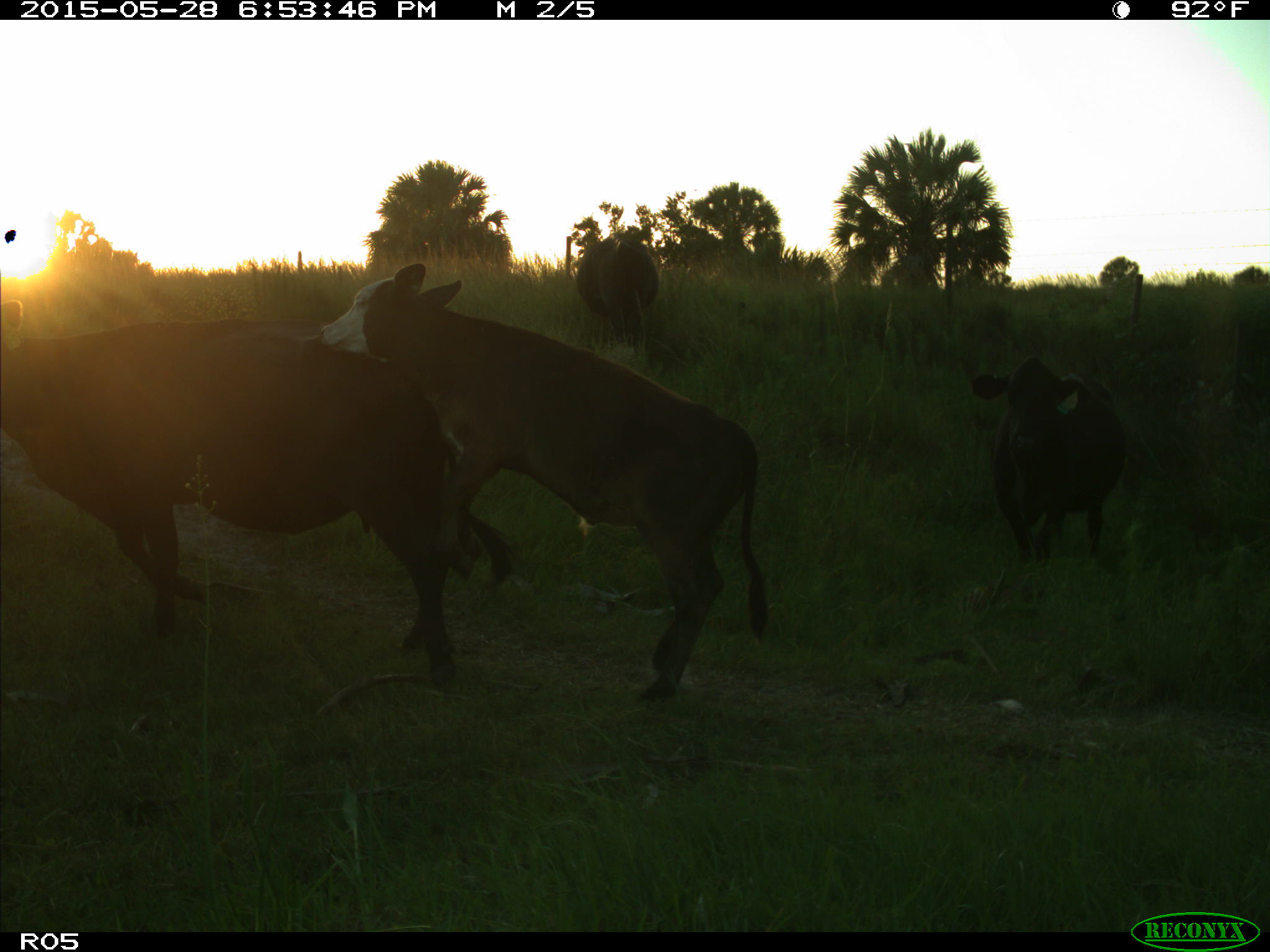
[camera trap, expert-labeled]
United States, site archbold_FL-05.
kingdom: Animalia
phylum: Chordata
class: Mammalia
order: Artiodactyla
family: Bovidae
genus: Bos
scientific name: Bos taurus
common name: domestic cow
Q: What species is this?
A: Bos taurus (domestic cow).